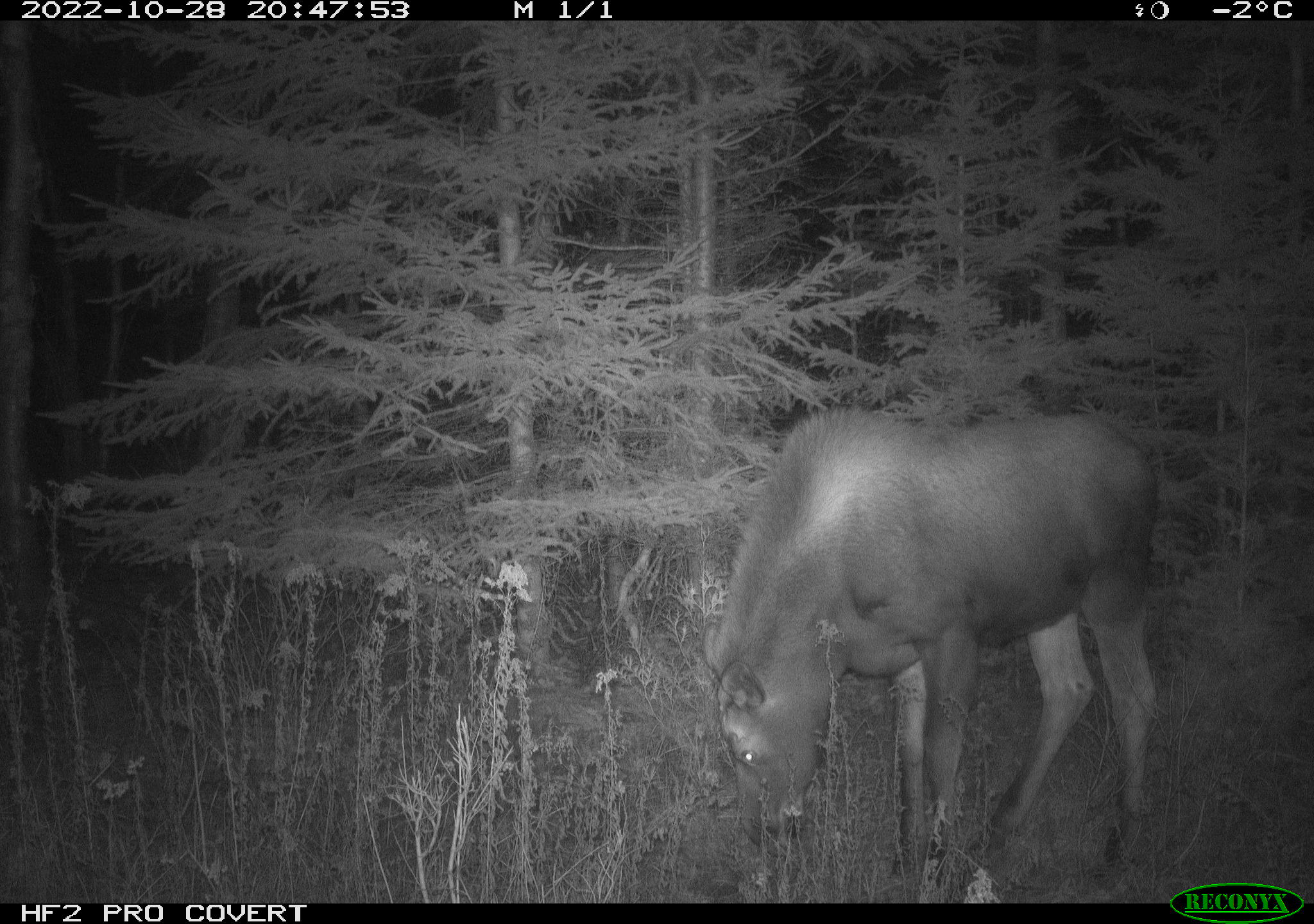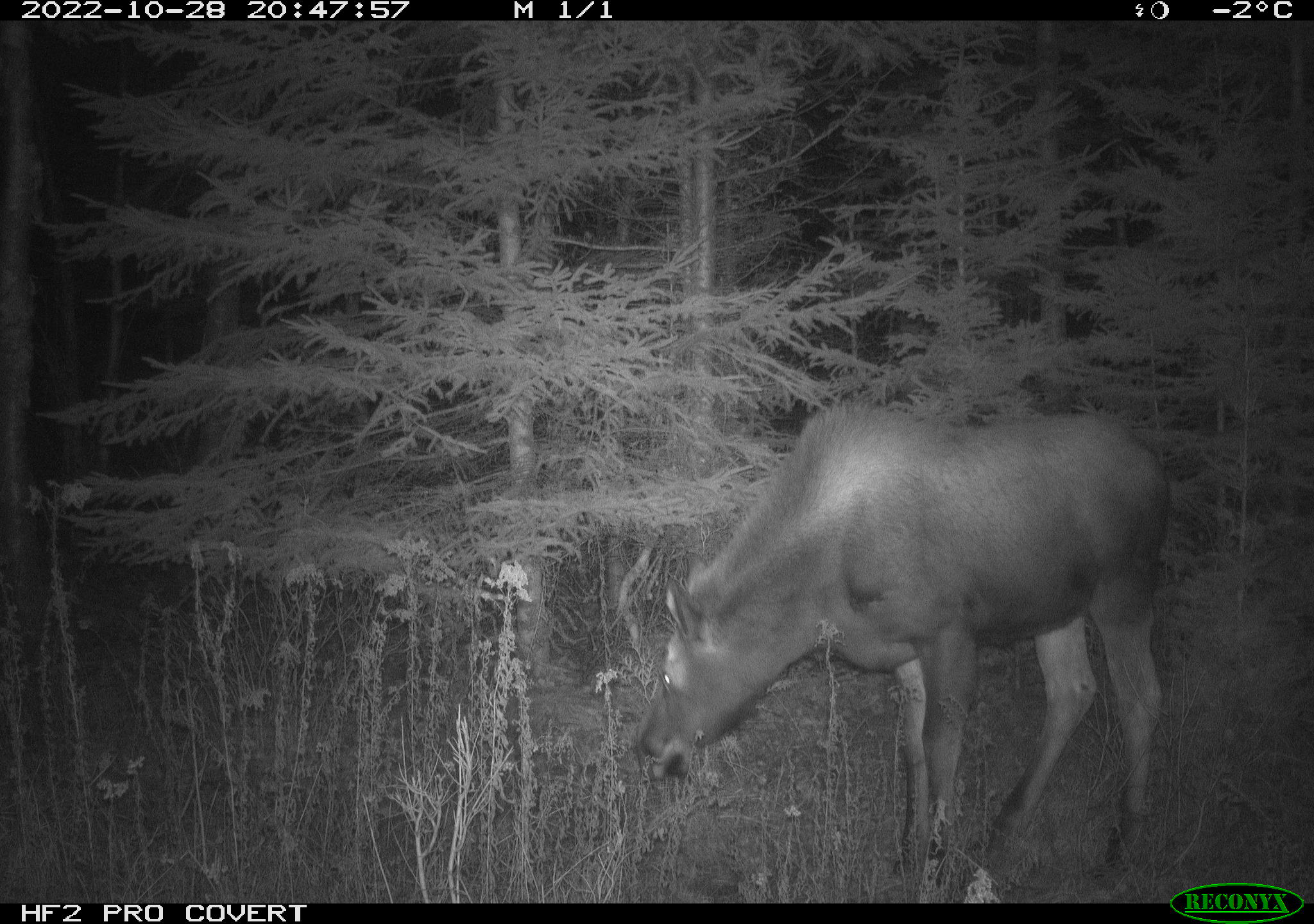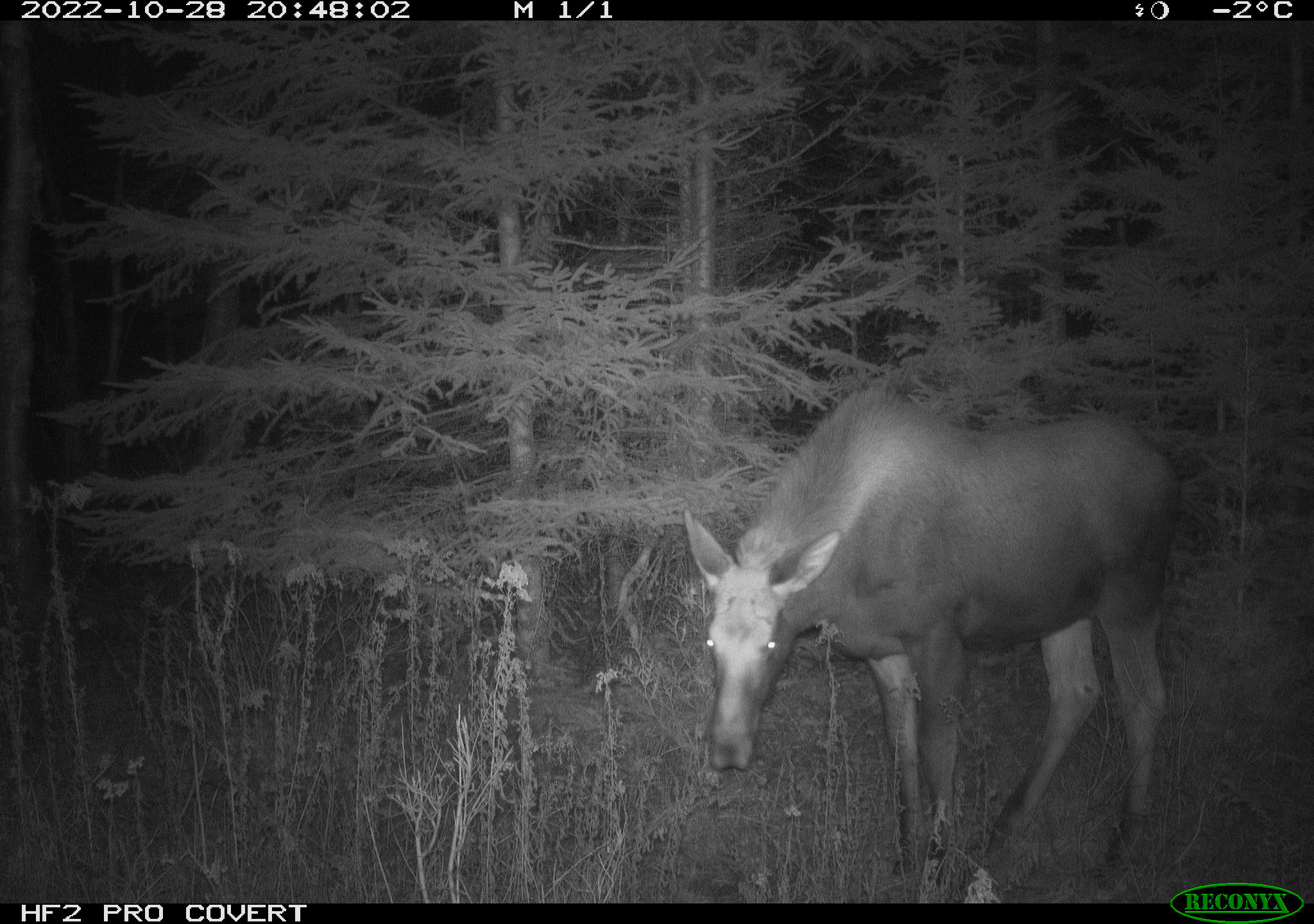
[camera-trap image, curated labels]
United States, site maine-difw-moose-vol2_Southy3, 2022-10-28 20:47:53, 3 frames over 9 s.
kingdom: Animalia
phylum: Chordata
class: Mammalia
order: Artiodactyla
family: Cervidae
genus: Alces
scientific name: Alces alces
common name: moose